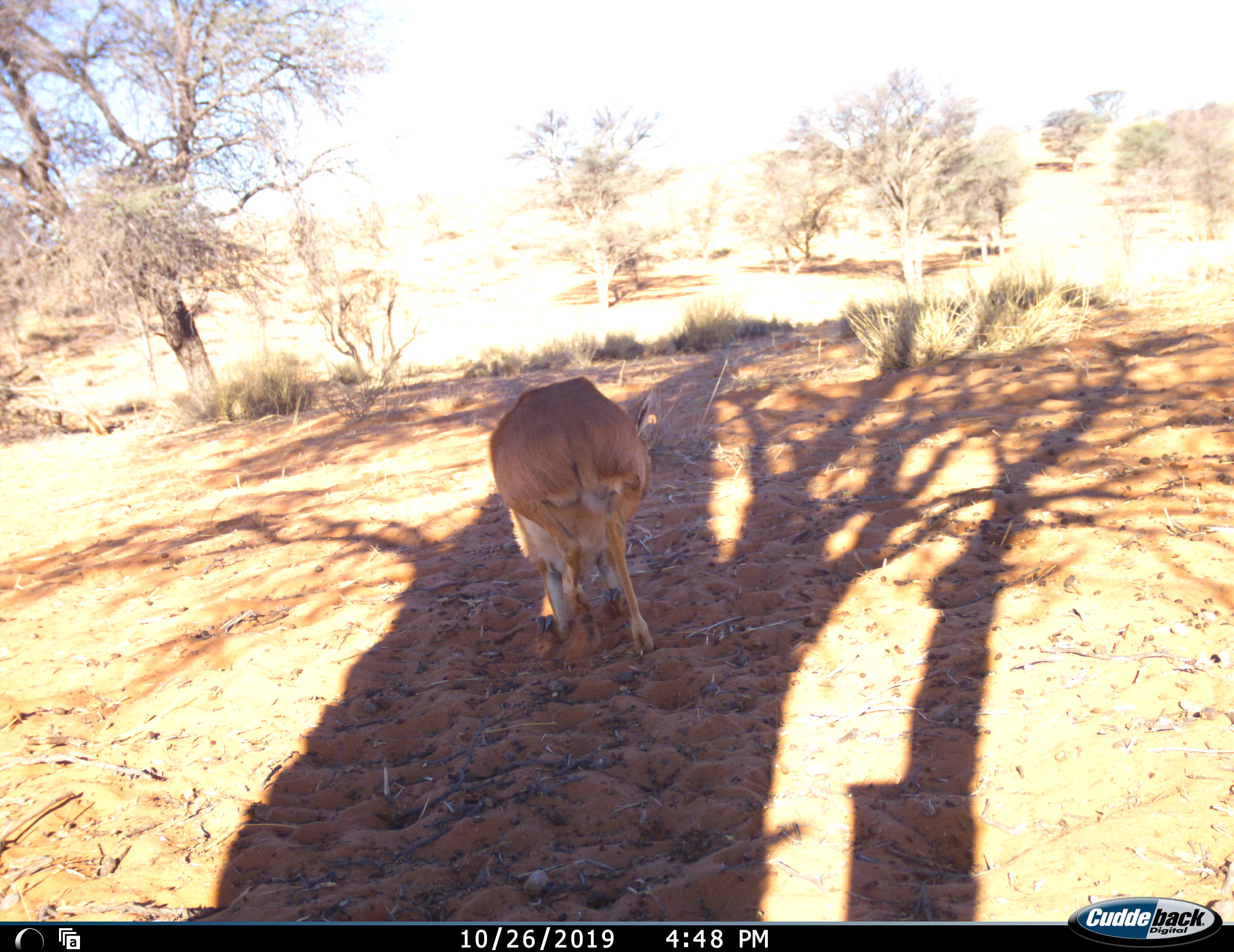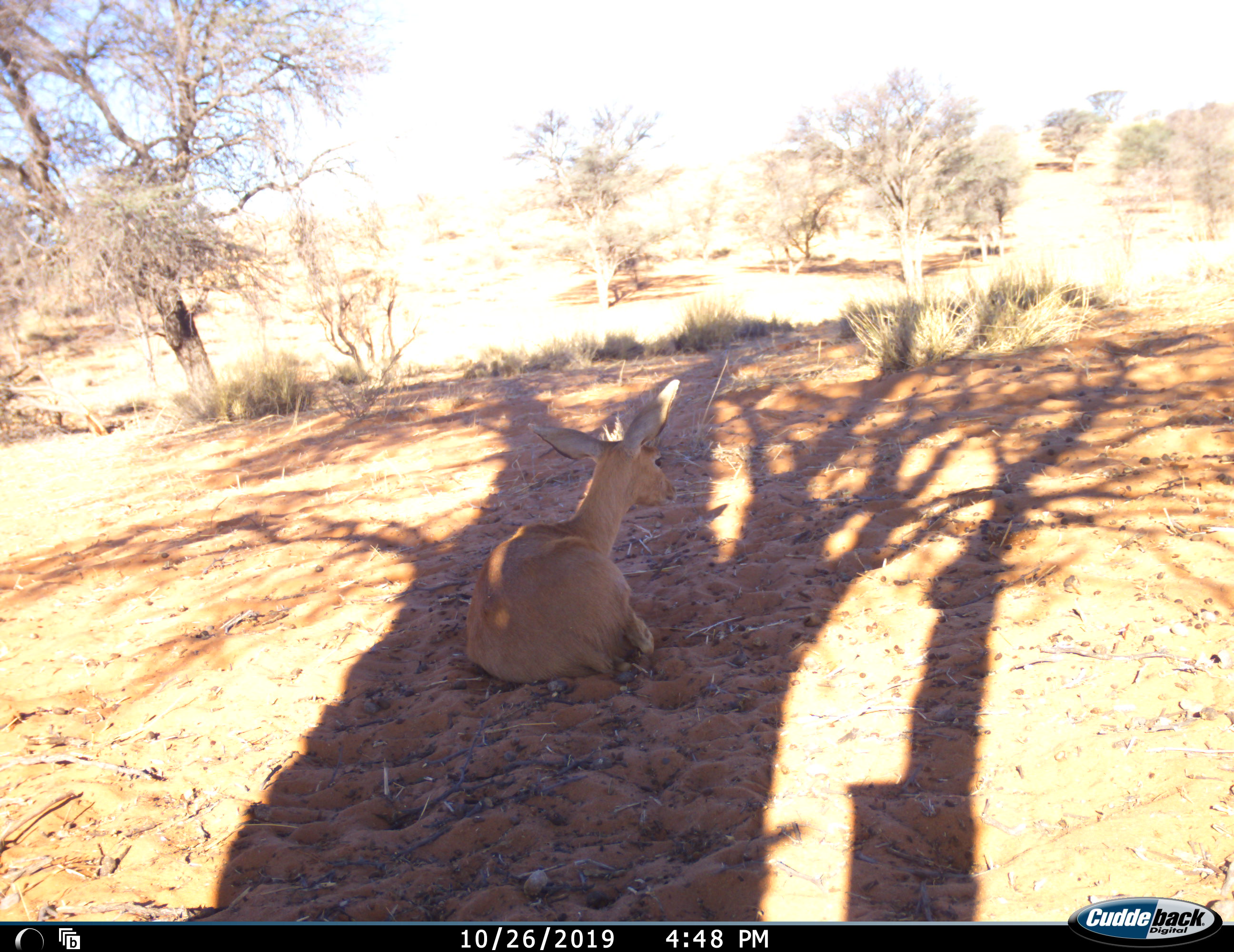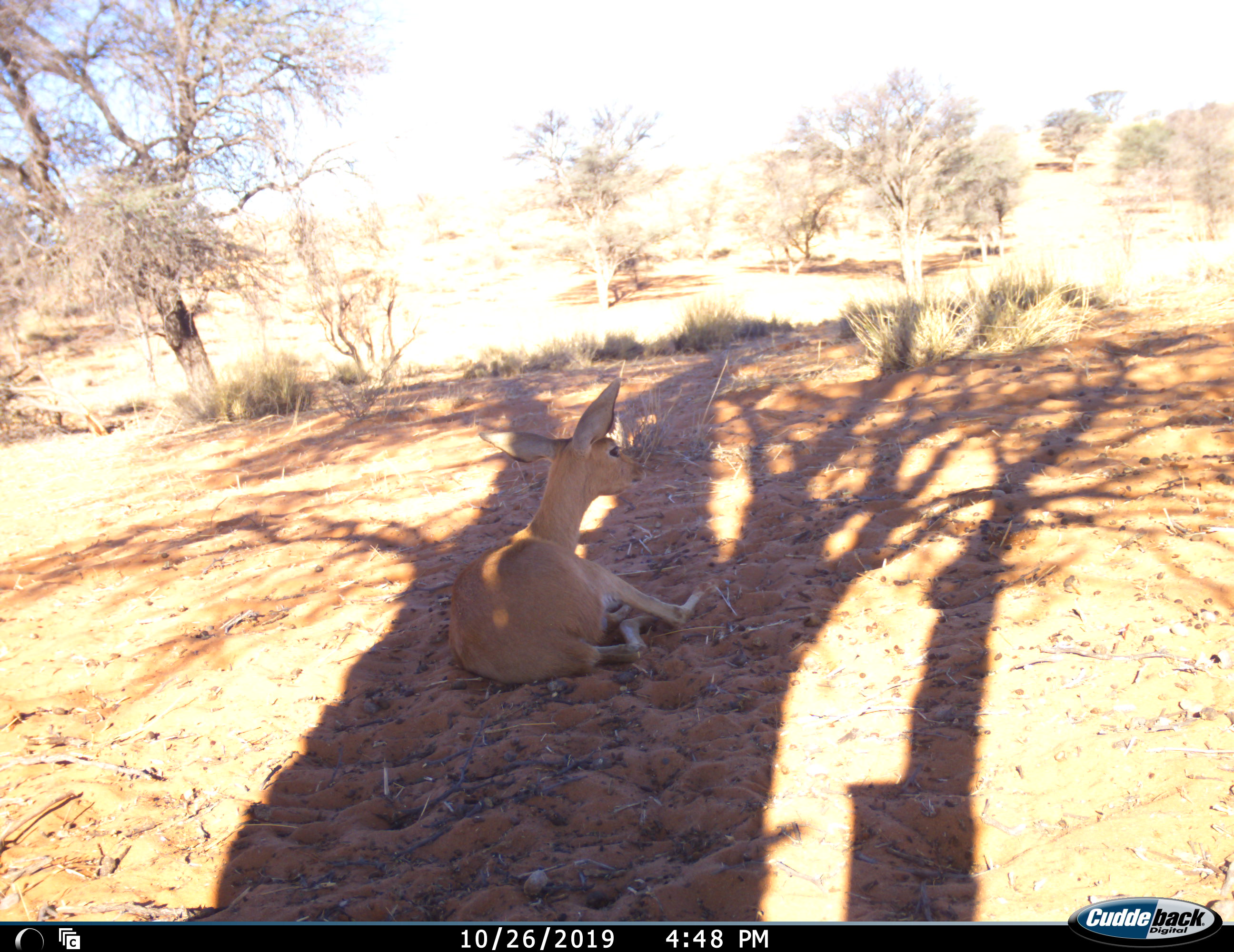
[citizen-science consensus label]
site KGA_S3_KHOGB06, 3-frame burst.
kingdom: Animalia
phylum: Chordata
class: Mammalia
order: Artiodactyla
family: Bovidae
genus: Raphicerus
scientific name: Raphicerus campestris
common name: steenbok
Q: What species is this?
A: Steenbok (Raphicerus campestris).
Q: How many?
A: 1.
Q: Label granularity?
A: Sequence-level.